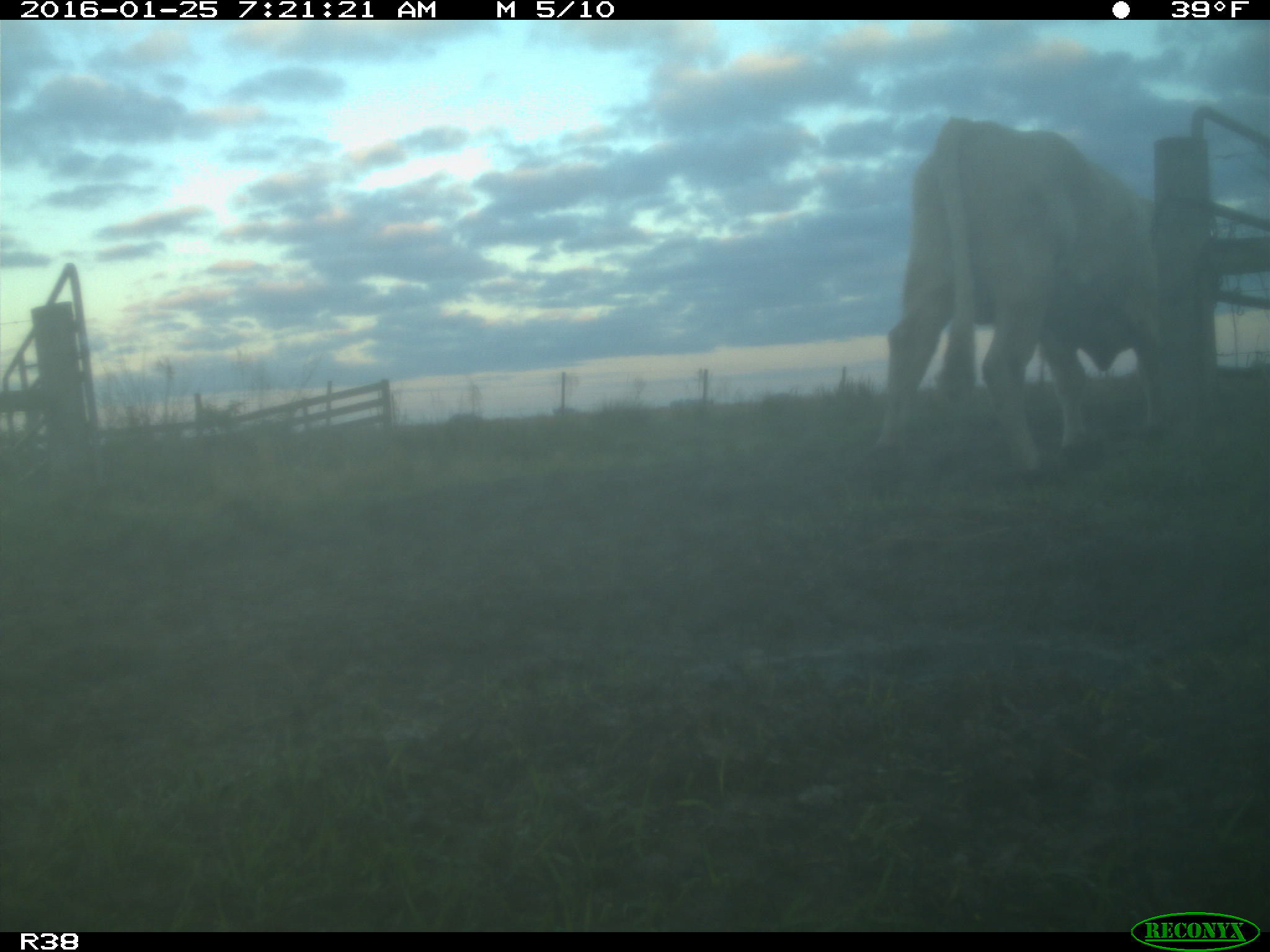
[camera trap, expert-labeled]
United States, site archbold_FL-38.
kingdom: Animalia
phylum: Chordata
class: Mammalia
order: Artiodactyla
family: Bovidae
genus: Bos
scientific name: Bos taurus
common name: domestic cow